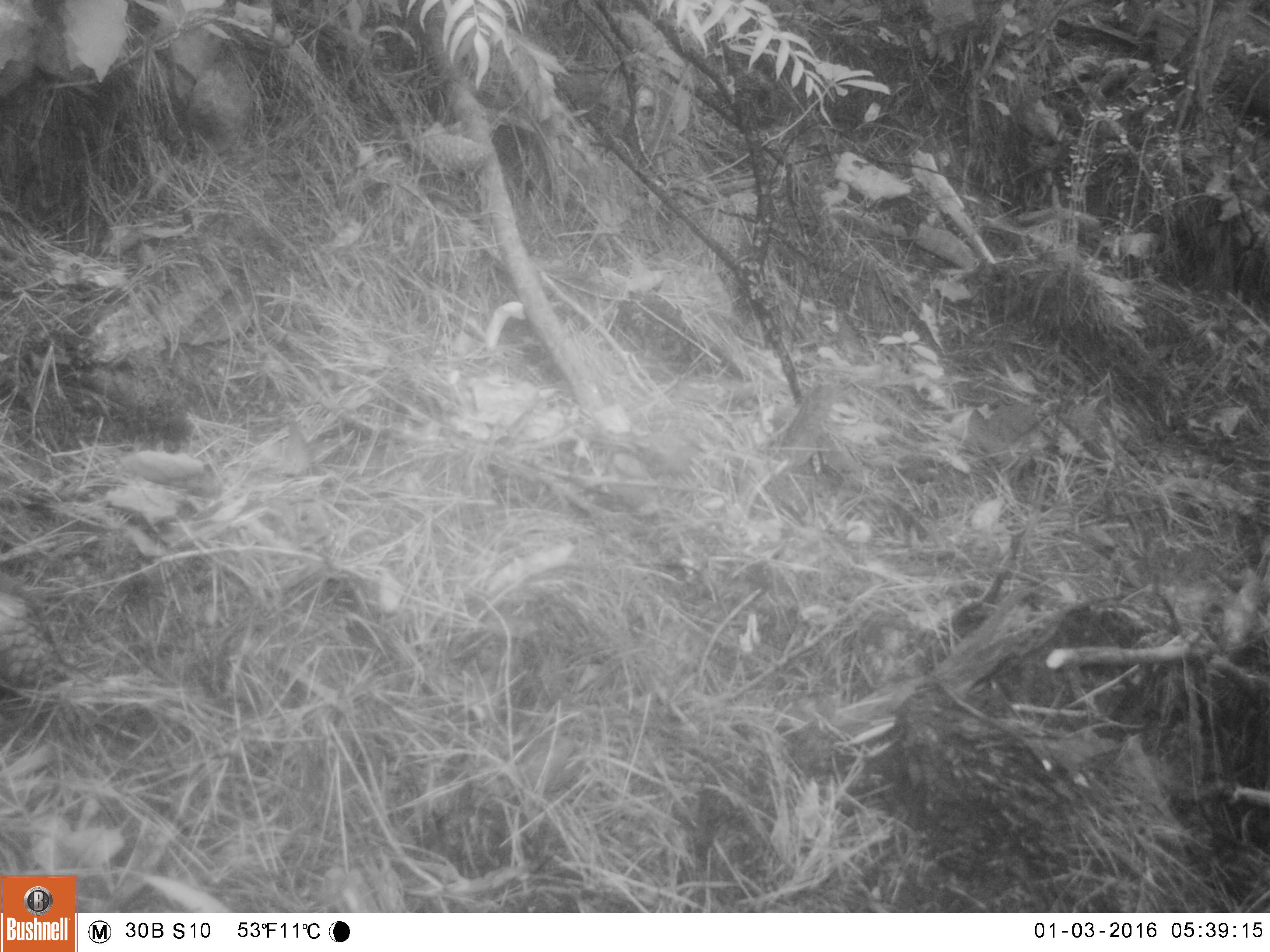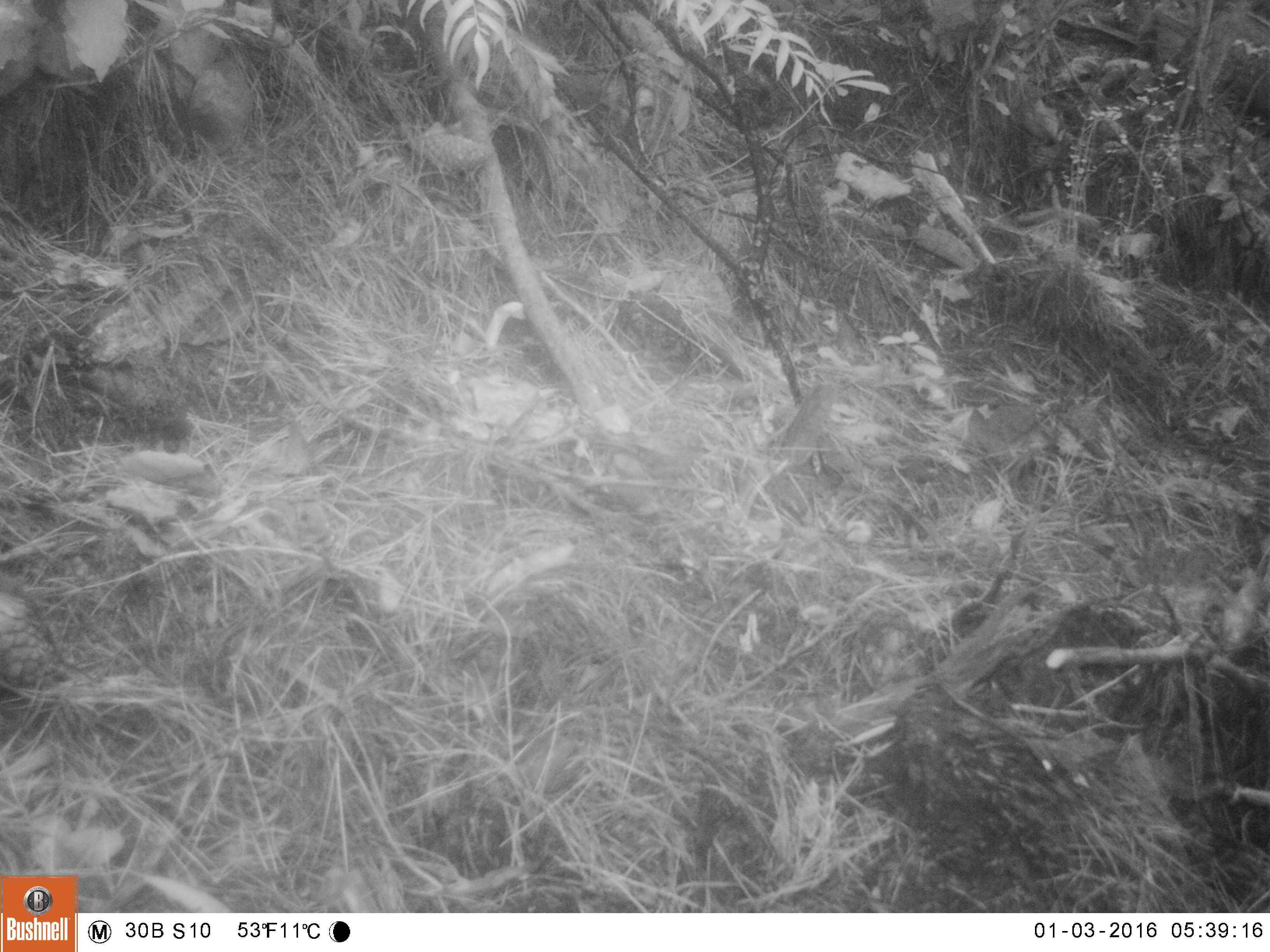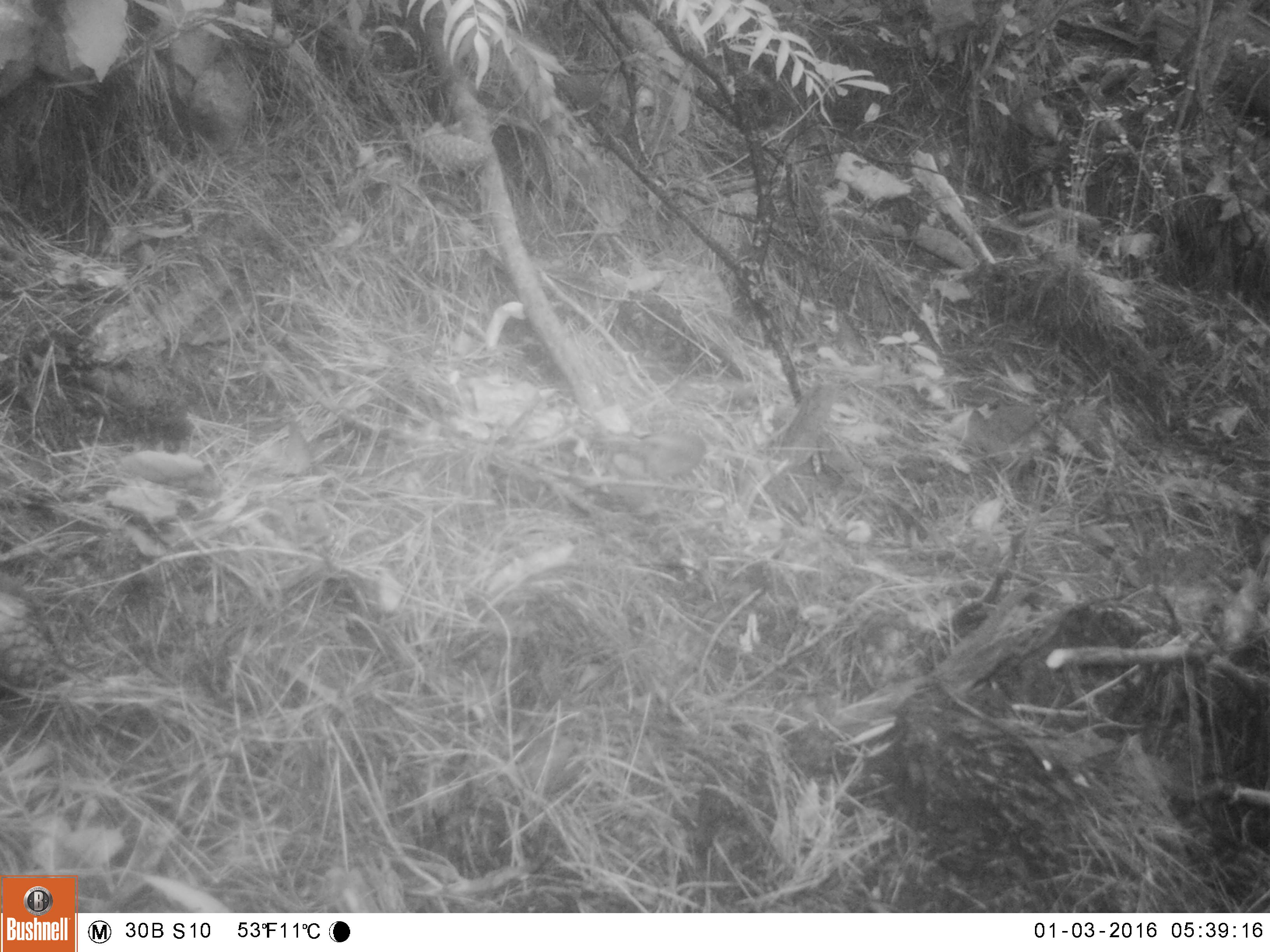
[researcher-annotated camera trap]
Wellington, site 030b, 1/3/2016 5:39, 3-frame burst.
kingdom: Animalia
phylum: Chordata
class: Aves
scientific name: Aves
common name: bird